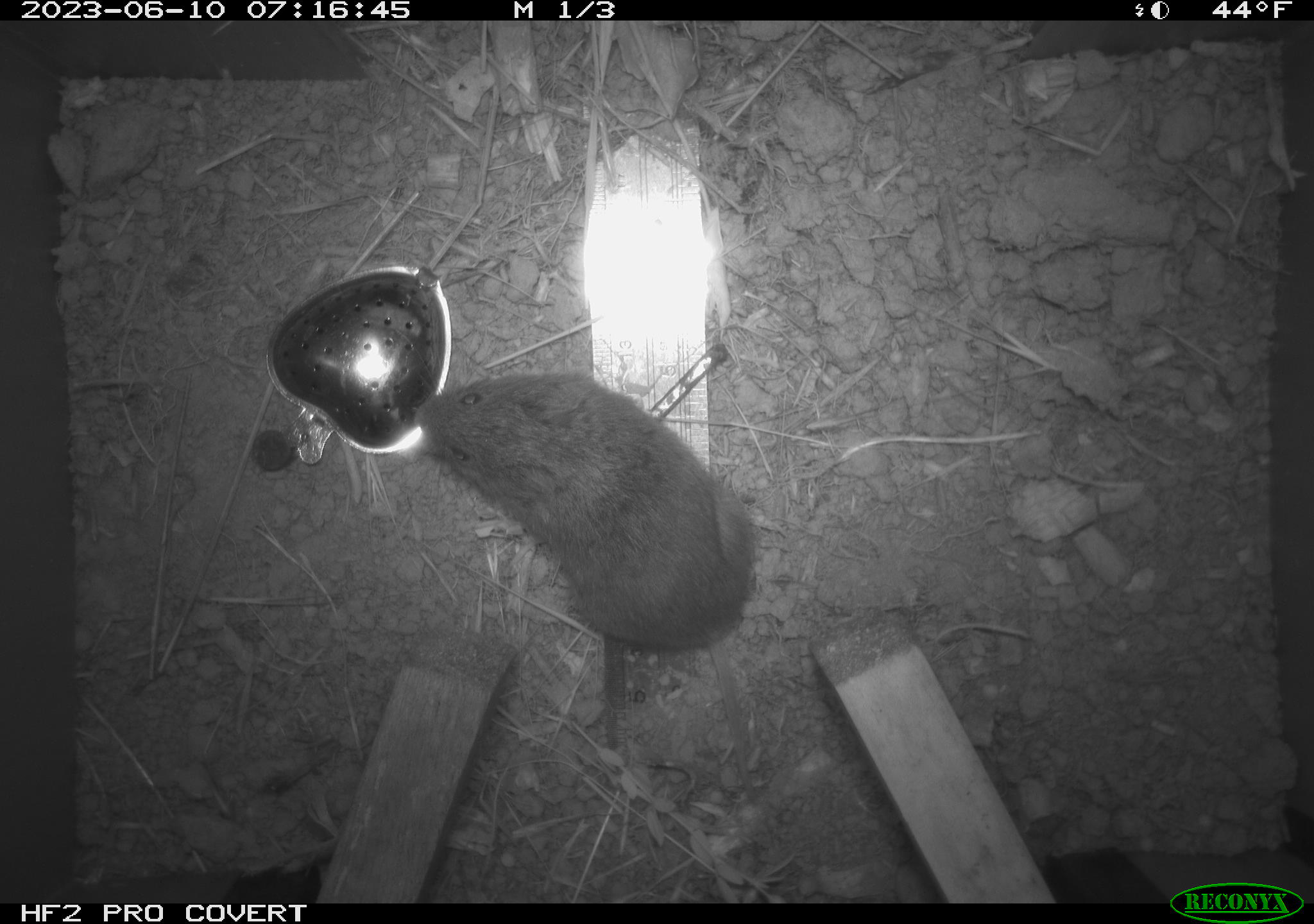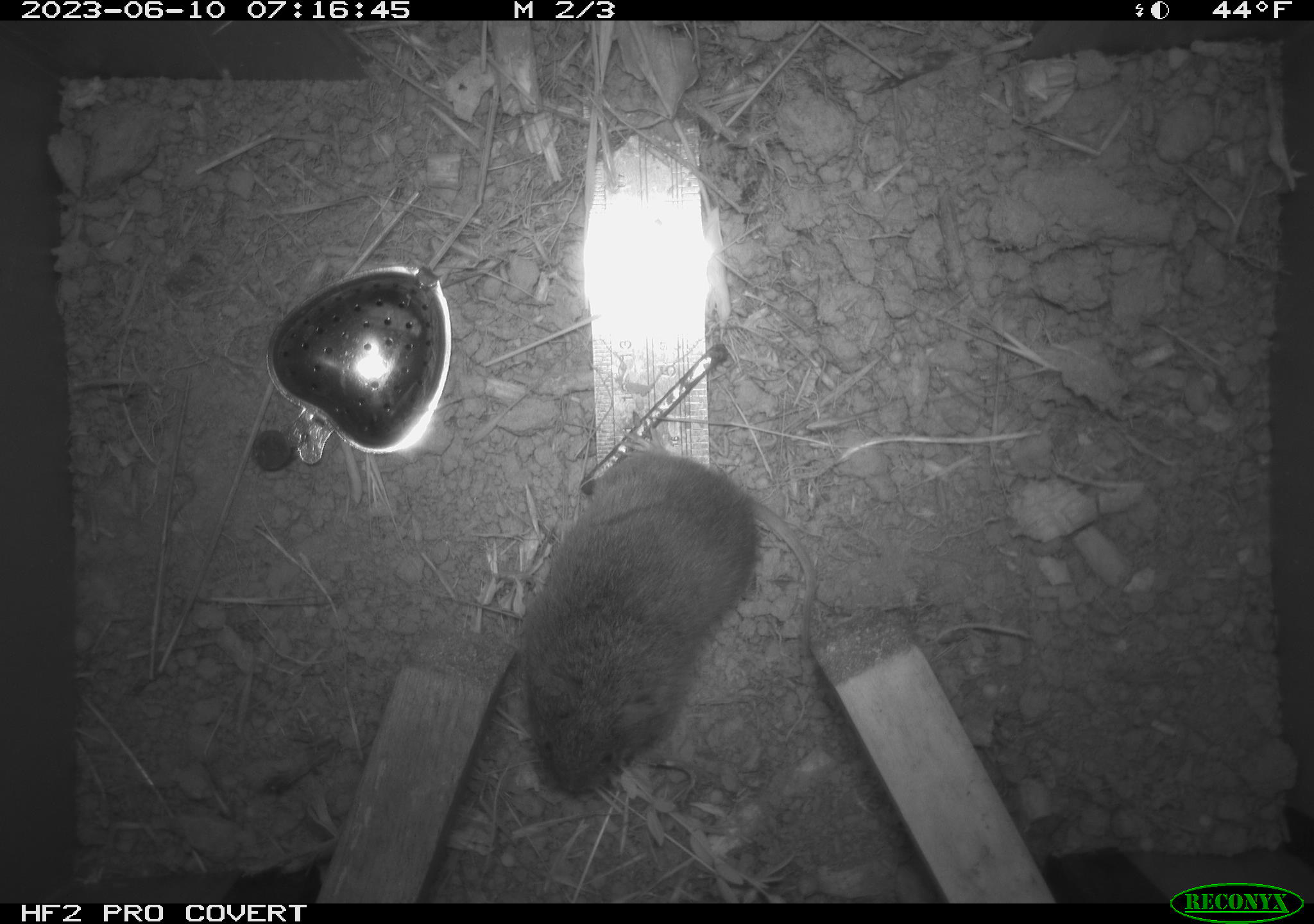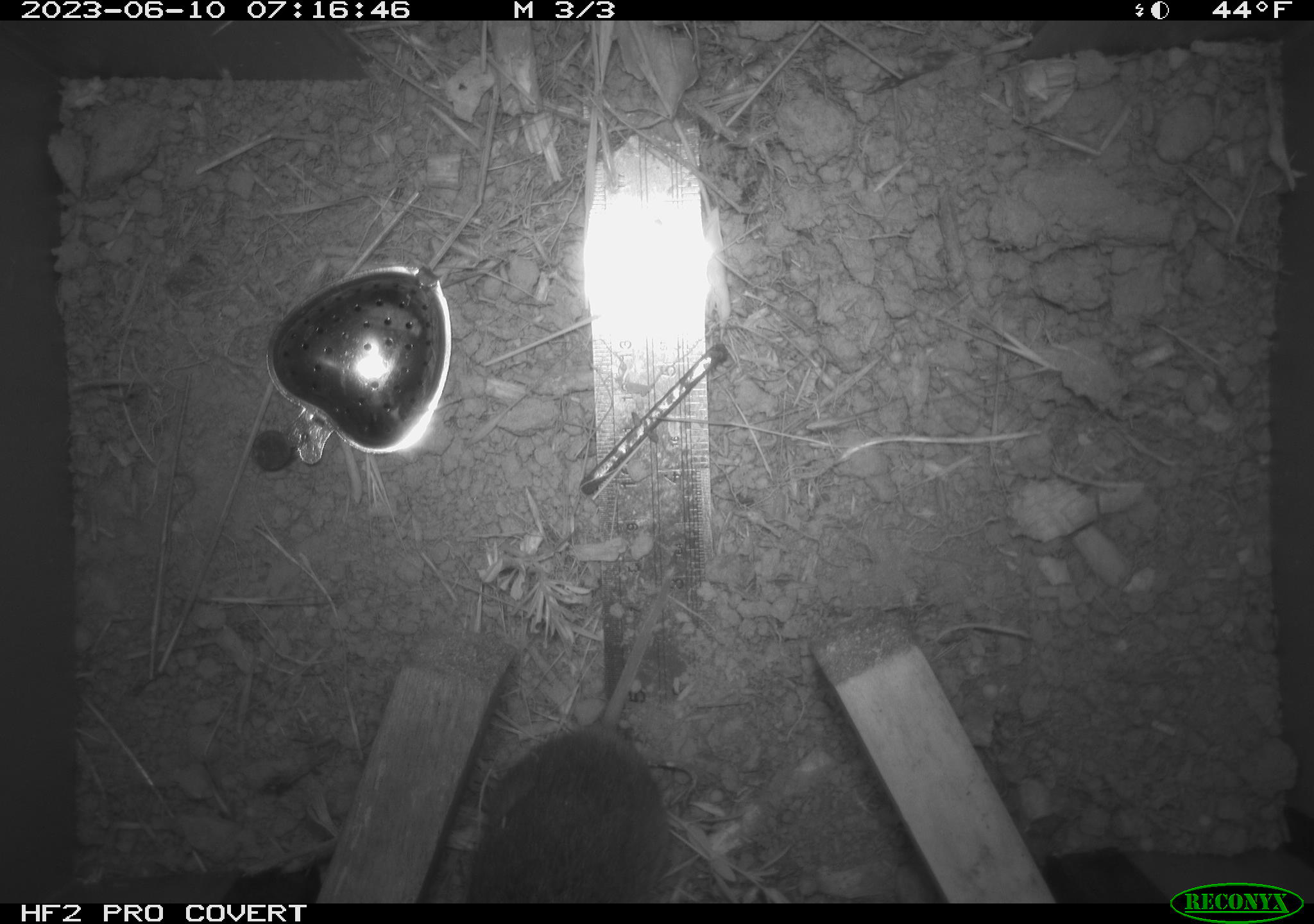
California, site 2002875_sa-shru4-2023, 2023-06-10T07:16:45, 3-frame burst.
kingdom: Animalia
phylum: Chordata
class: Mammalia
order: Rodentia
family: Cricetidae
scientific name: Arvicolinae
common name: voles, lemmings, and muskrats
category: arvicolinae subfamily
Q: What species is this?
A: Arvicolinae subfamily (voles, lemmings, and muskrats) (Arvicolinae).